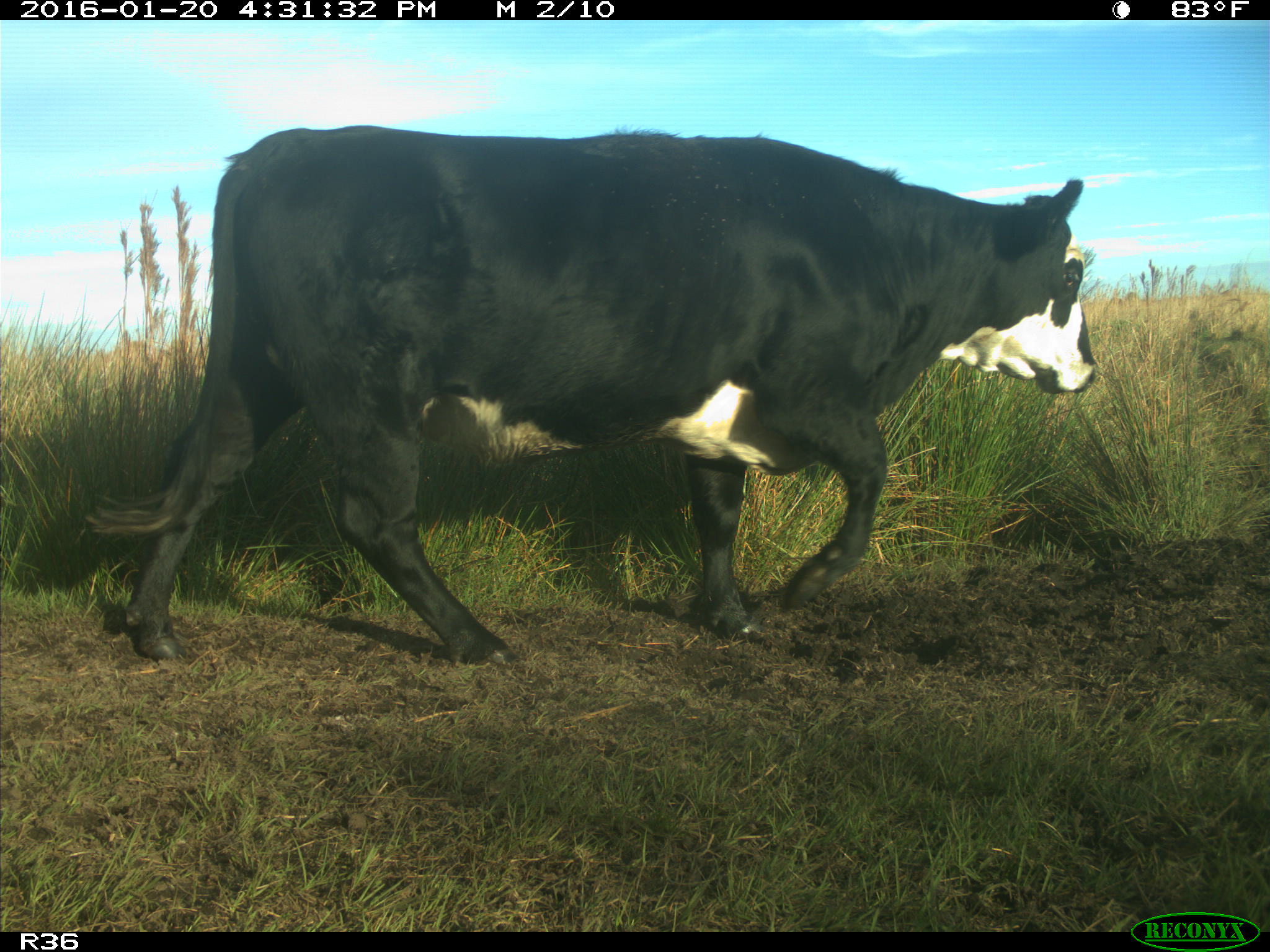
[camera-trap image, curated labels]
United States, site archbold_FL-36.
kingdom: Animalia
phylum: Chordata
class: Mammalia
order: Artiodactyla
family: Bovidae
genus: Bos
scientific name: Bos taurus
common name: domestic cow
Bos taurus (domestic cow).